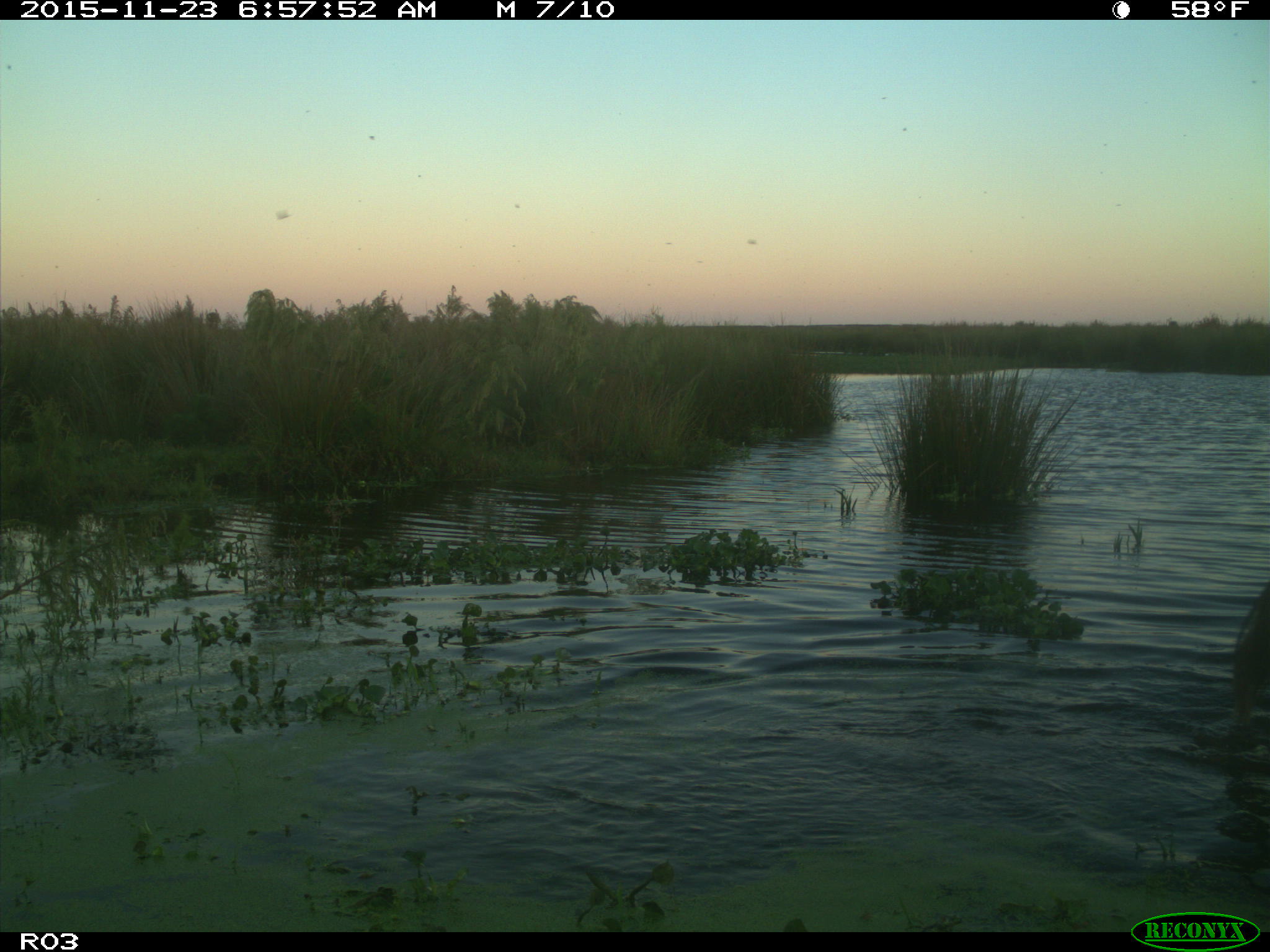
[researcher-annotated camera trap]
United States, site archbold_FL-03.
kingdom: Animalia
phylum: Chordata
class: Mammalia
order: Artiodactyla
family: Bovidae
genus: Bos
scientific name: Bos taurus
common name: domestic cow